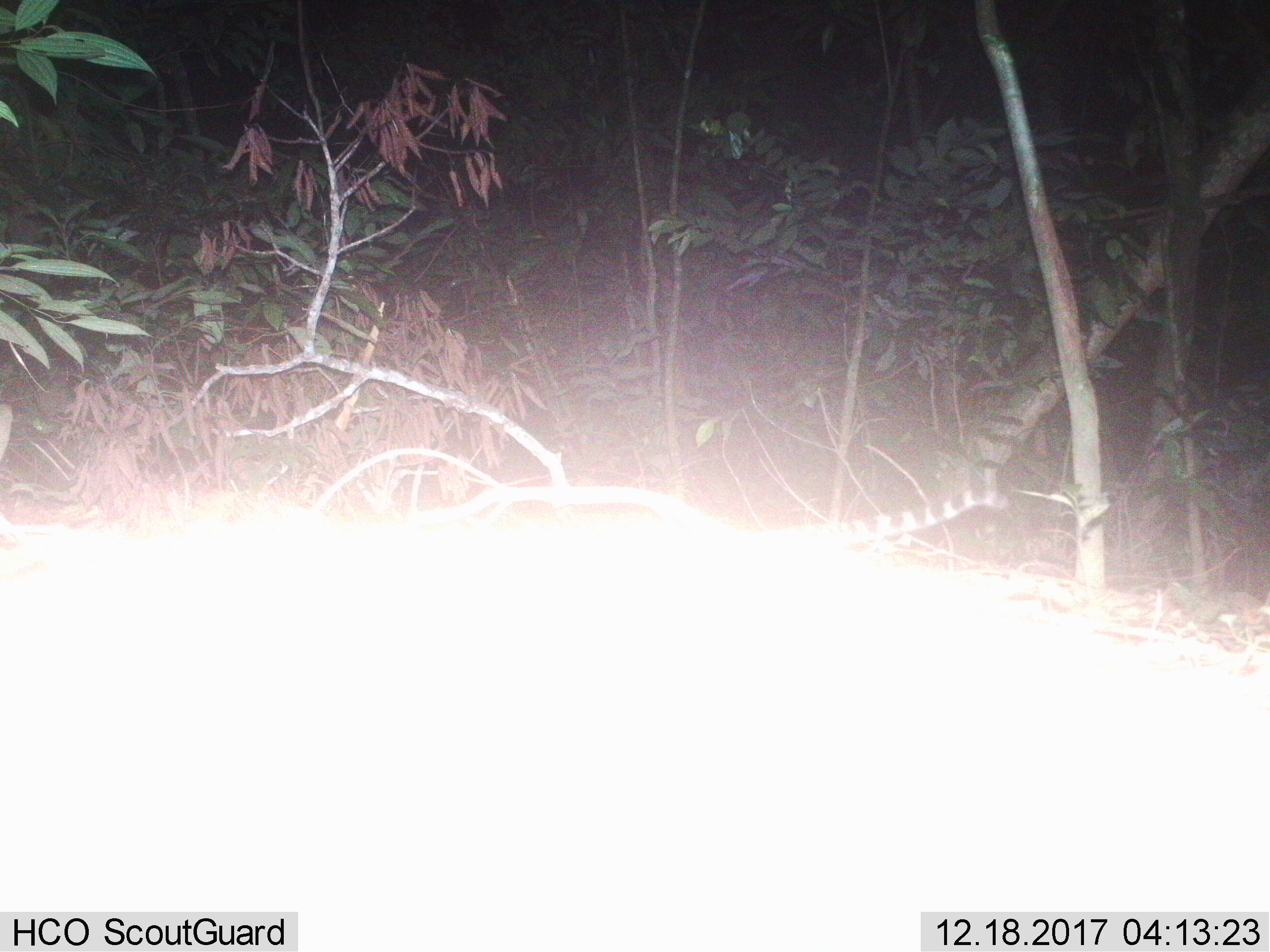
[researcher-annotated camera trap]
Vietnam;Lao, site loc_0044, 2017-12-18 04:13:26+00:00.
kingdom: Animalia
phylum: Chordata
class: Mammalia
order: Carnivora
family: Prionodontidae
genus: Prionodon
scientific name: Prionodon pardicolor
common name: spotted linsang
Spotted linsang (Prionodon pardicolor). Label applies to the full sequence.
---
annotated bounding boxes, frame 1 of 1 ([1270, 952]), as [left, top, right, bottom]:
spotted linsang: [769, 488, 1008, 543]